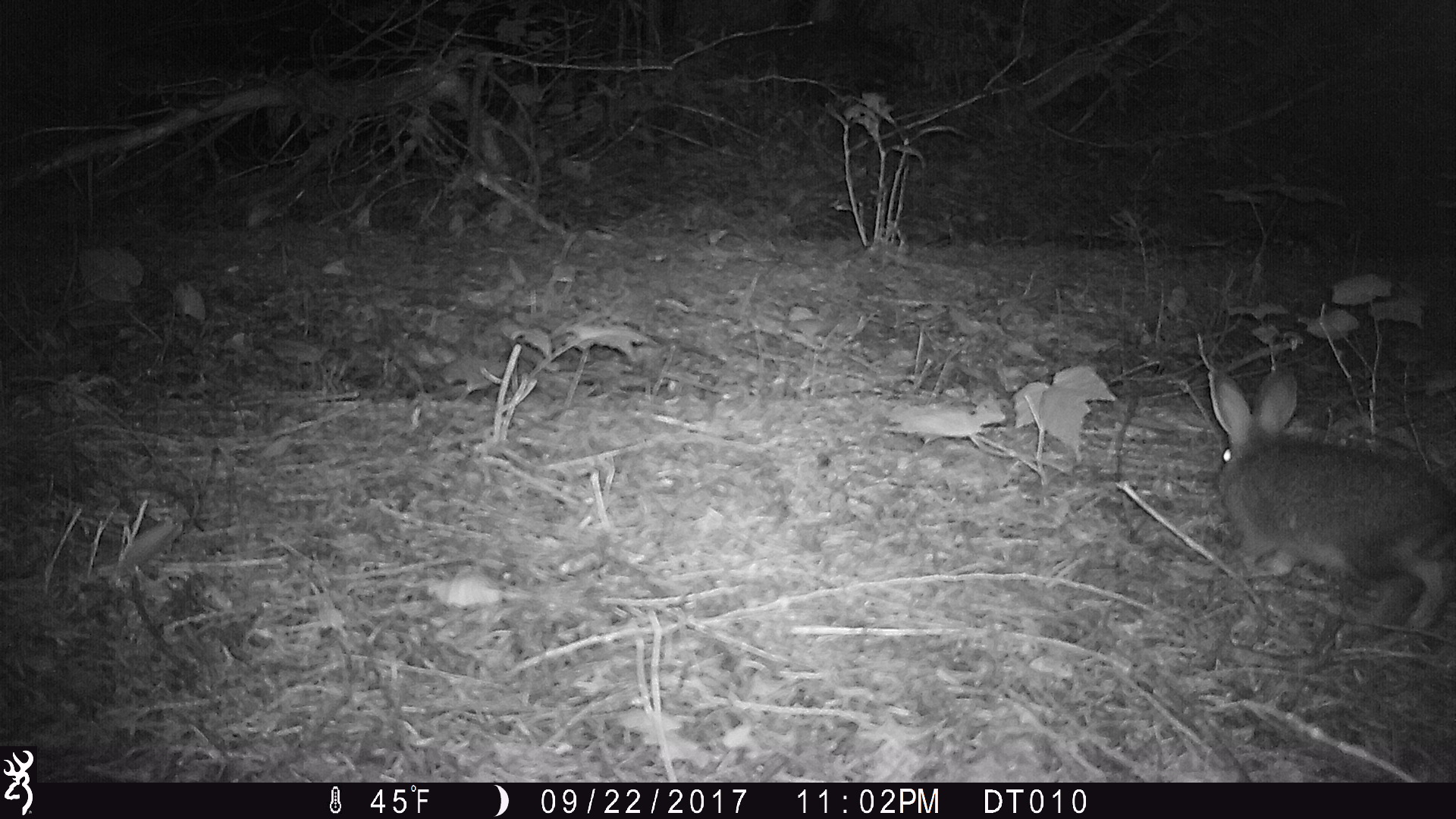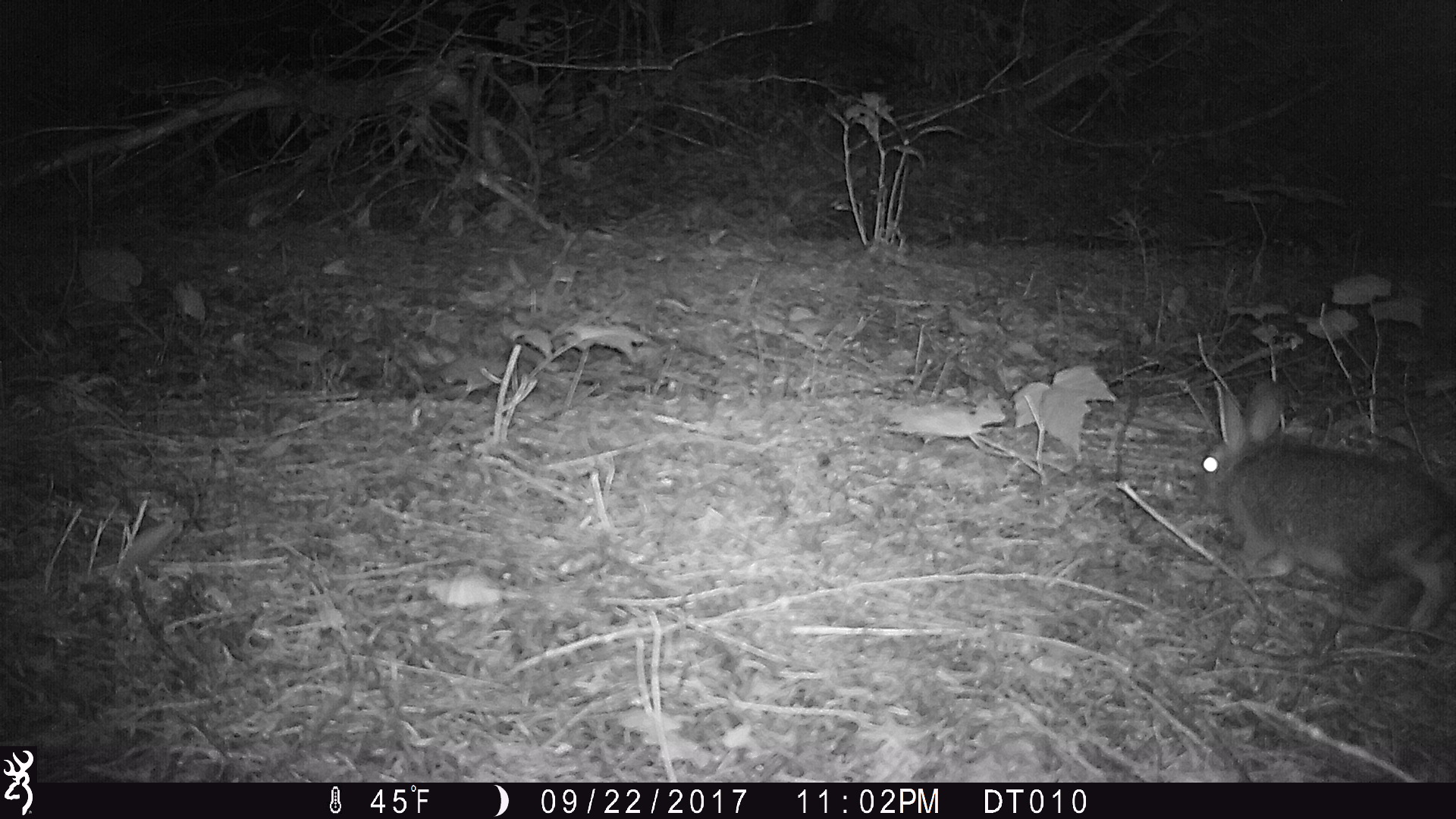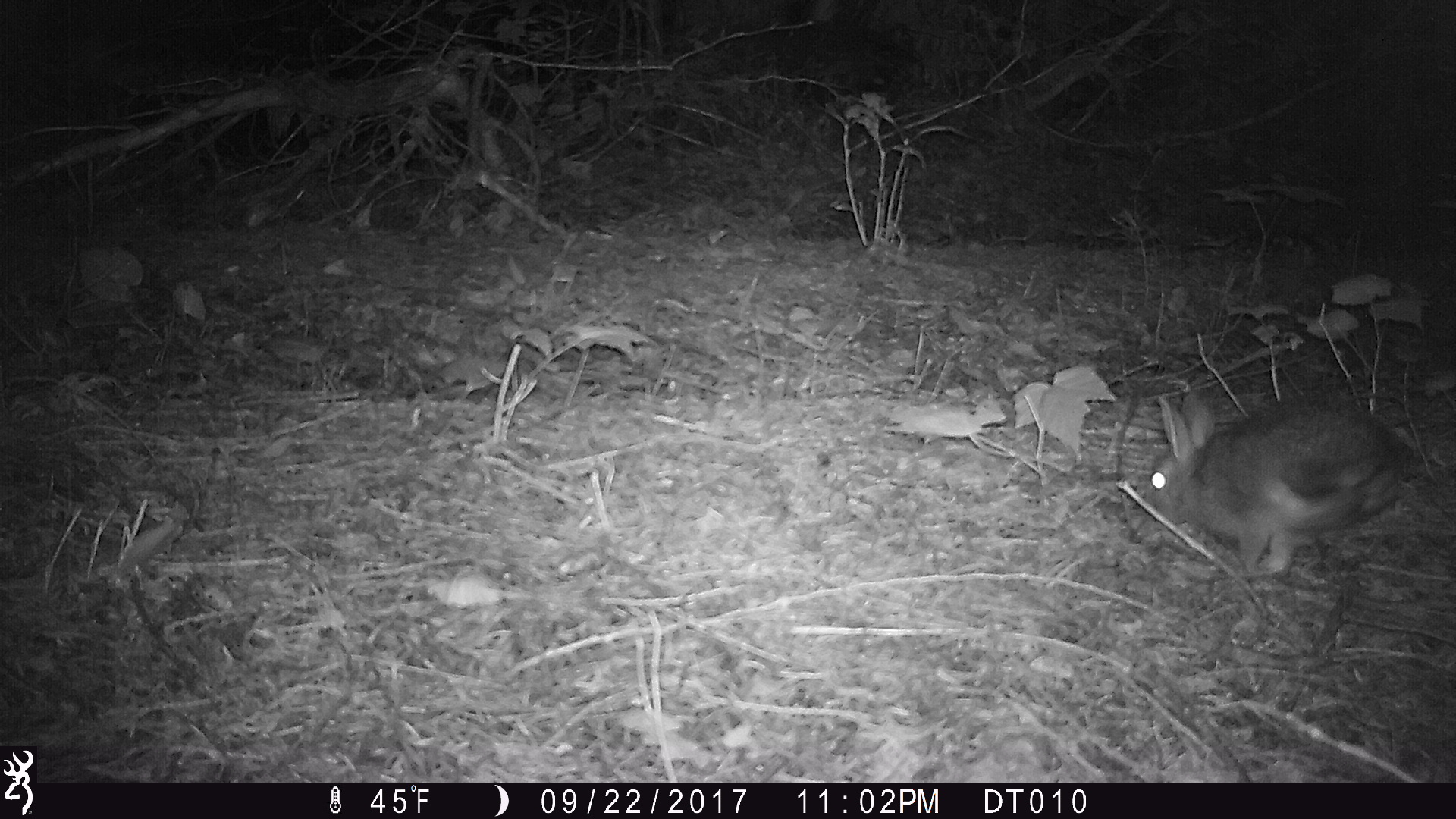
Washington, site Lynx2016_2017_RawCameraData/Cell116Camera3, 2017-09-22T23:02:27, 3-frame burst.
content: unidentified animal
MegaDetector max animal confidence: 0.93